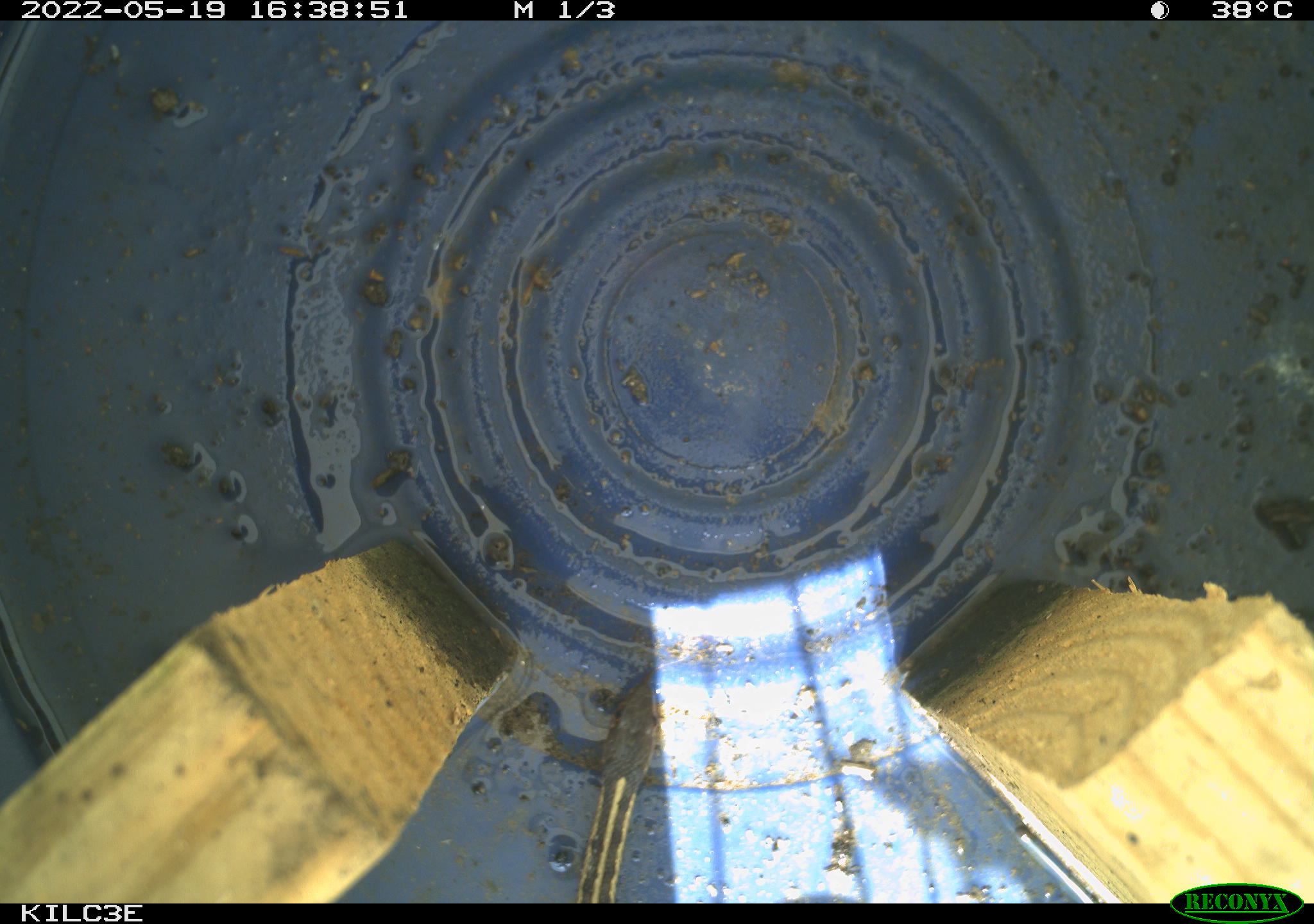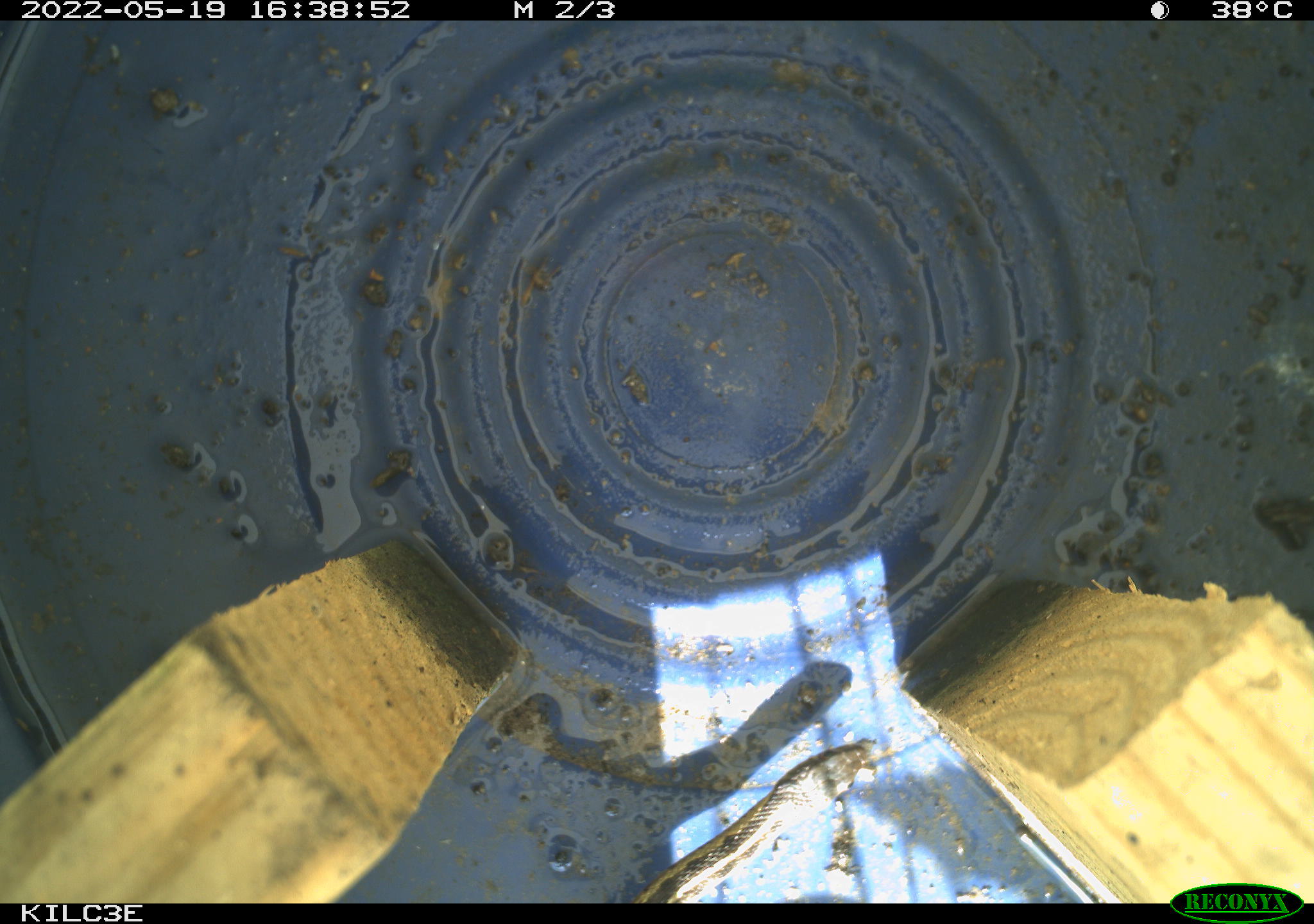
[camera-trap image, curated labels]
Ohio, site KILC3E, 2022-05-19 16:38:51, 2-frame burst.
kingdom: Animalia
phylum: Chordata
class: Reptilia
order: Squamata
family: Colubridae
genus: Thamnophis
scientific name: Thamnophis sirtalis sirtalis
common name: eastern gartersnake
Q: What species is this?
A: Eastern gartersnake (Thamnophis sirtalis sirtalis).